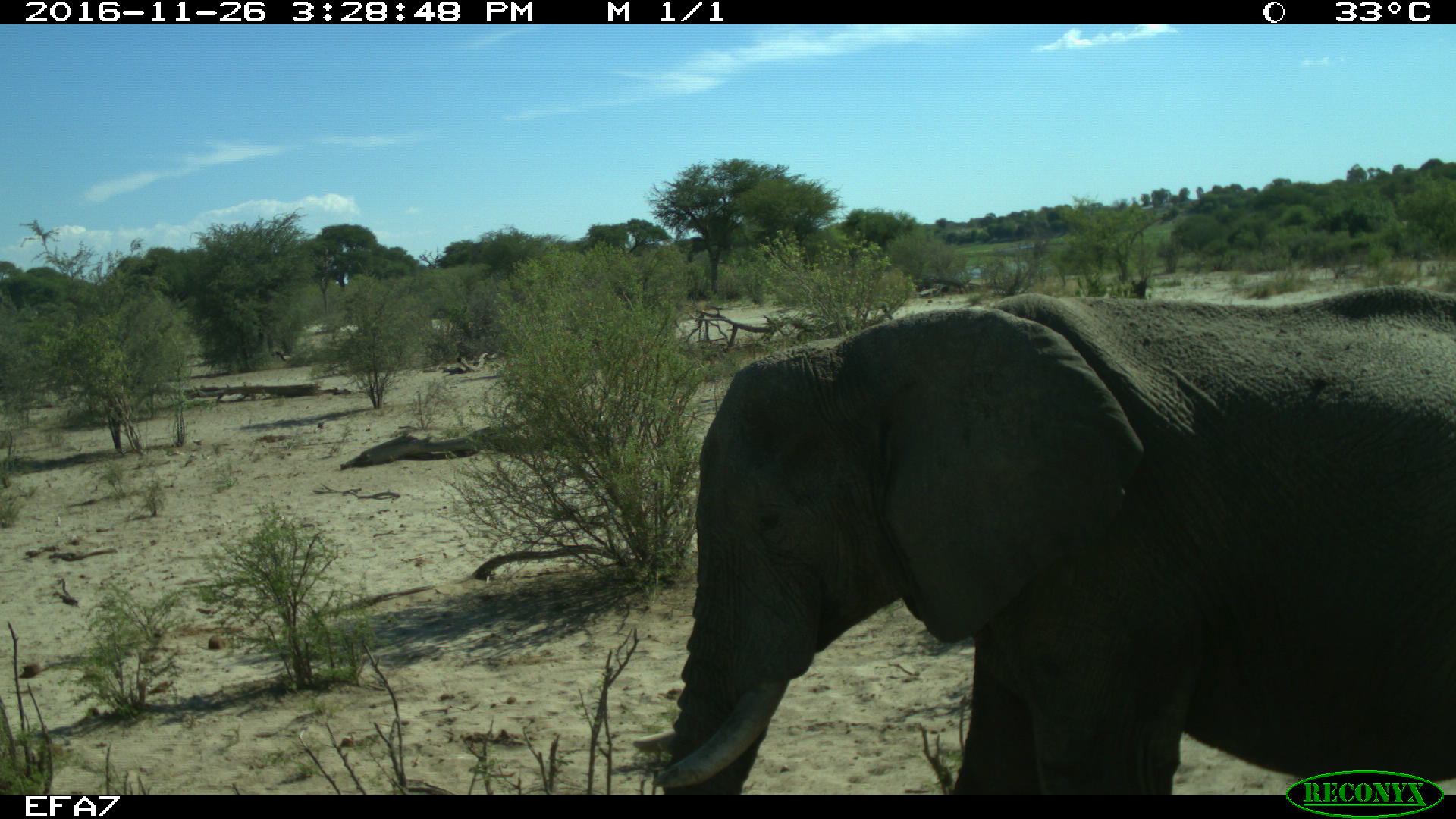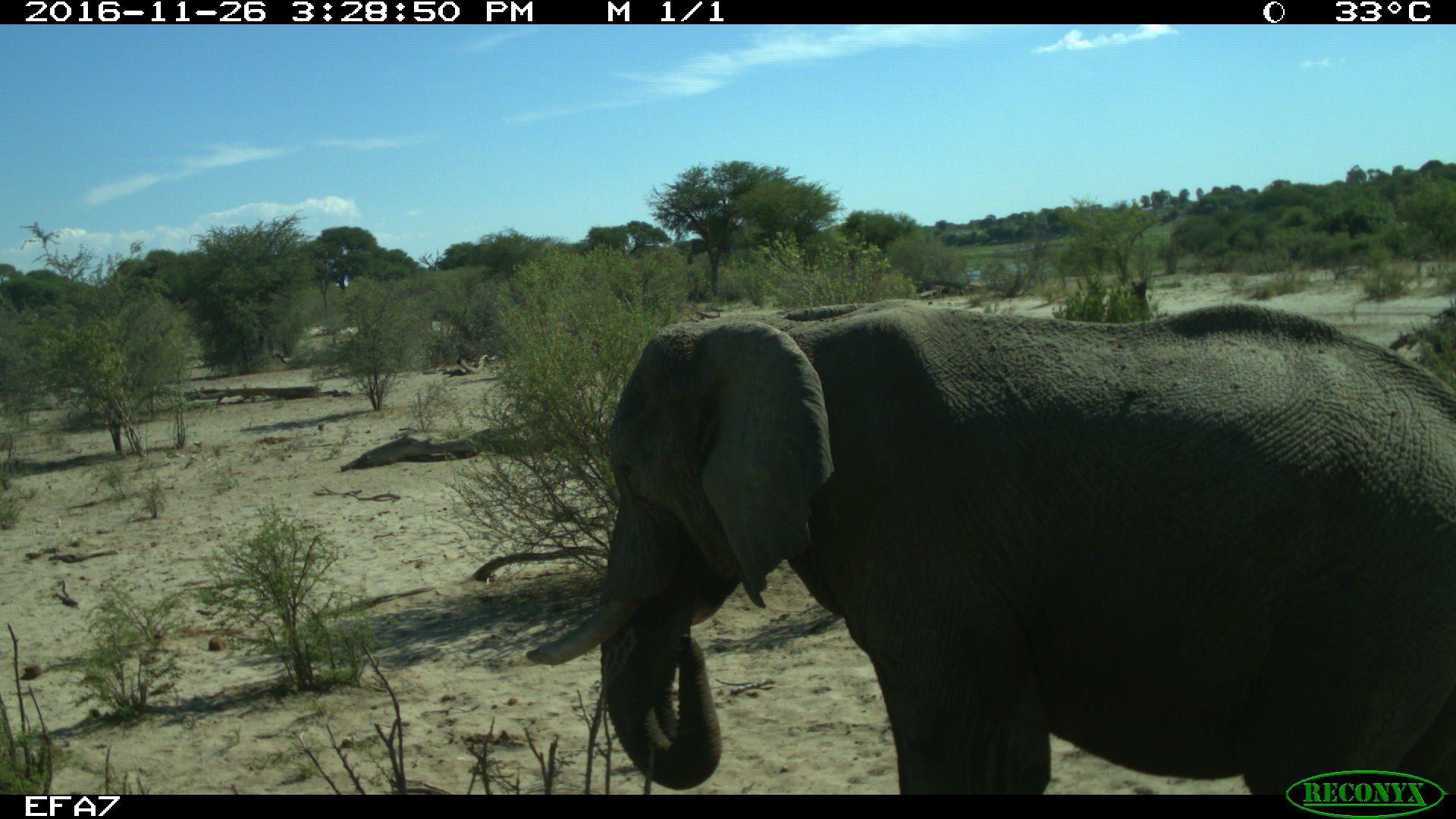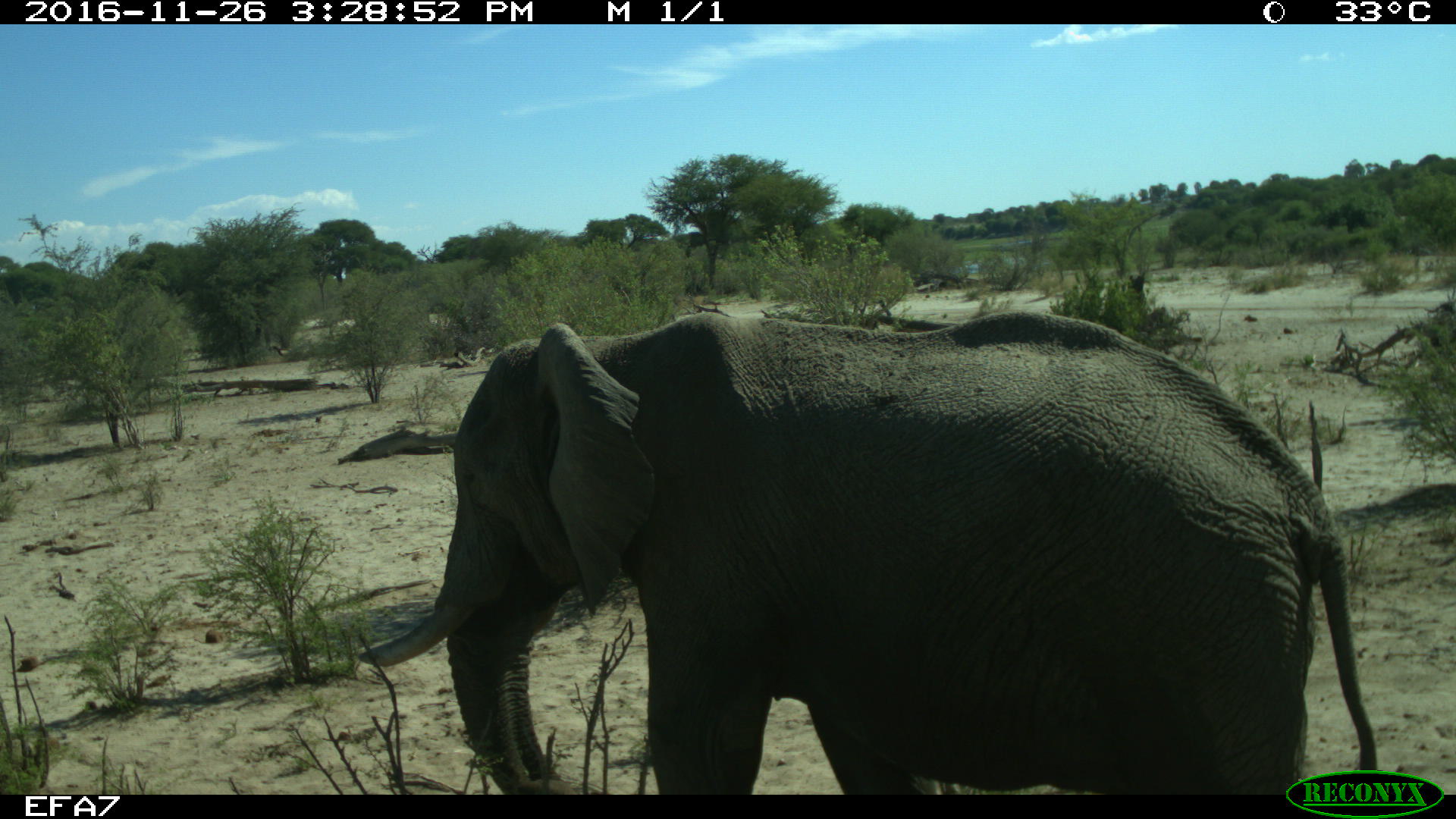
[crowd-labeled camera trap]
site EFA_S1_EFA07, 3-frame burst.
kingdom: Animalia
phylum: Chordata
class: Mammalia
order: Proboscidea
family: Elephantidae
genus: Loxodonta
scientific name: Loxodonta africana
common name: african bush elephant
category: elephant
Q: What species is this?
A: Elephant (african bush elephant) (Loxodonta africana).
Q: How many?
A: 1.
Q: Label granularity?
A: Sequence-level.